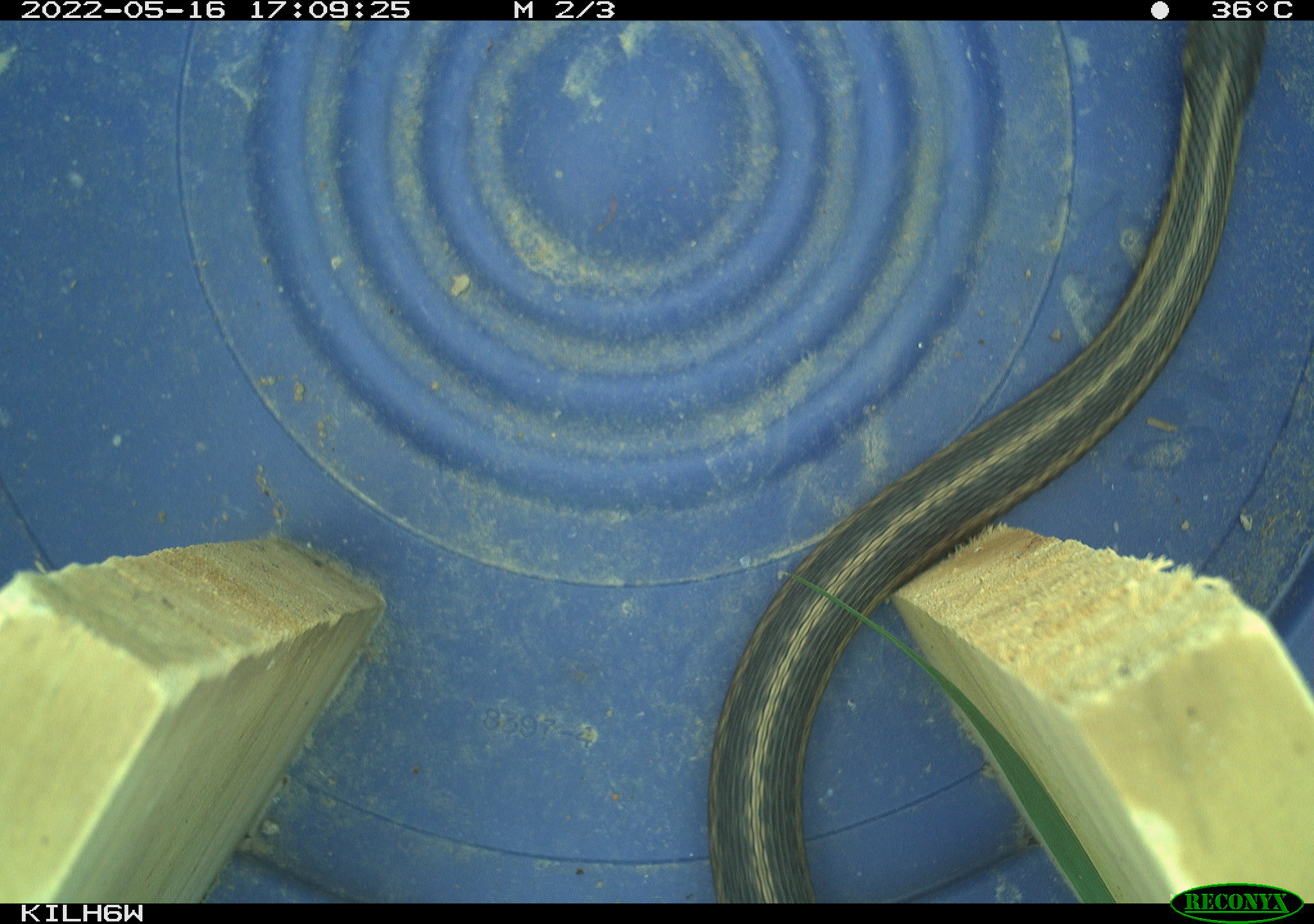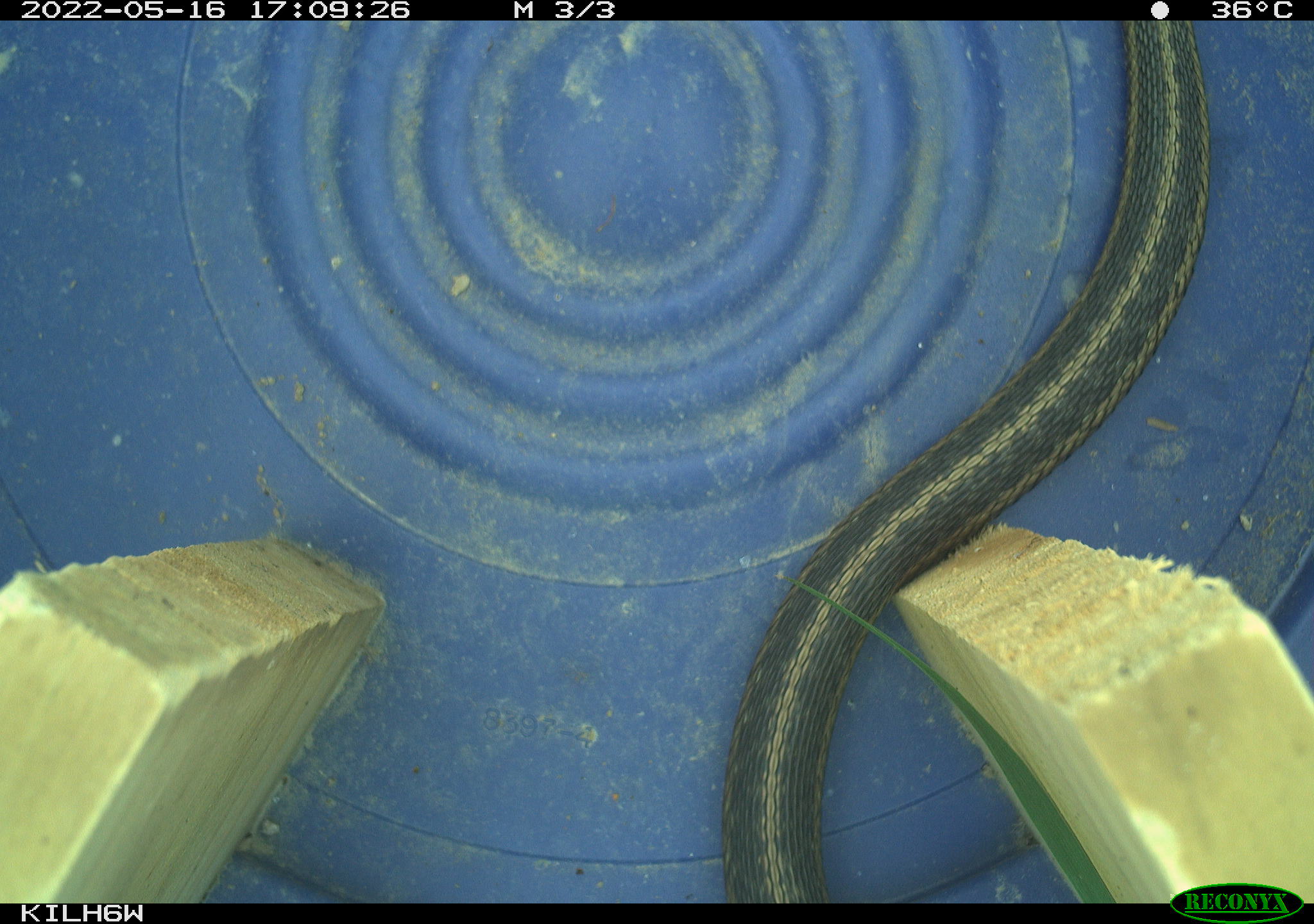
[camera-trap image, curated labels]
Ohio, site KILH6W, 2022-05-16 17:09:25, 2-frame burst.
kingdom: Animalia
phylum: Chordata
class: Reptilia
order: Squamata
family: Colubridae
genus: Thamnophis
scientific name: Thamnophis sirtalis sirtalis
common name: eastern gartersnake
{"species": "eastern gartersnake (Thamnophis sirtalis sirtalis)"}